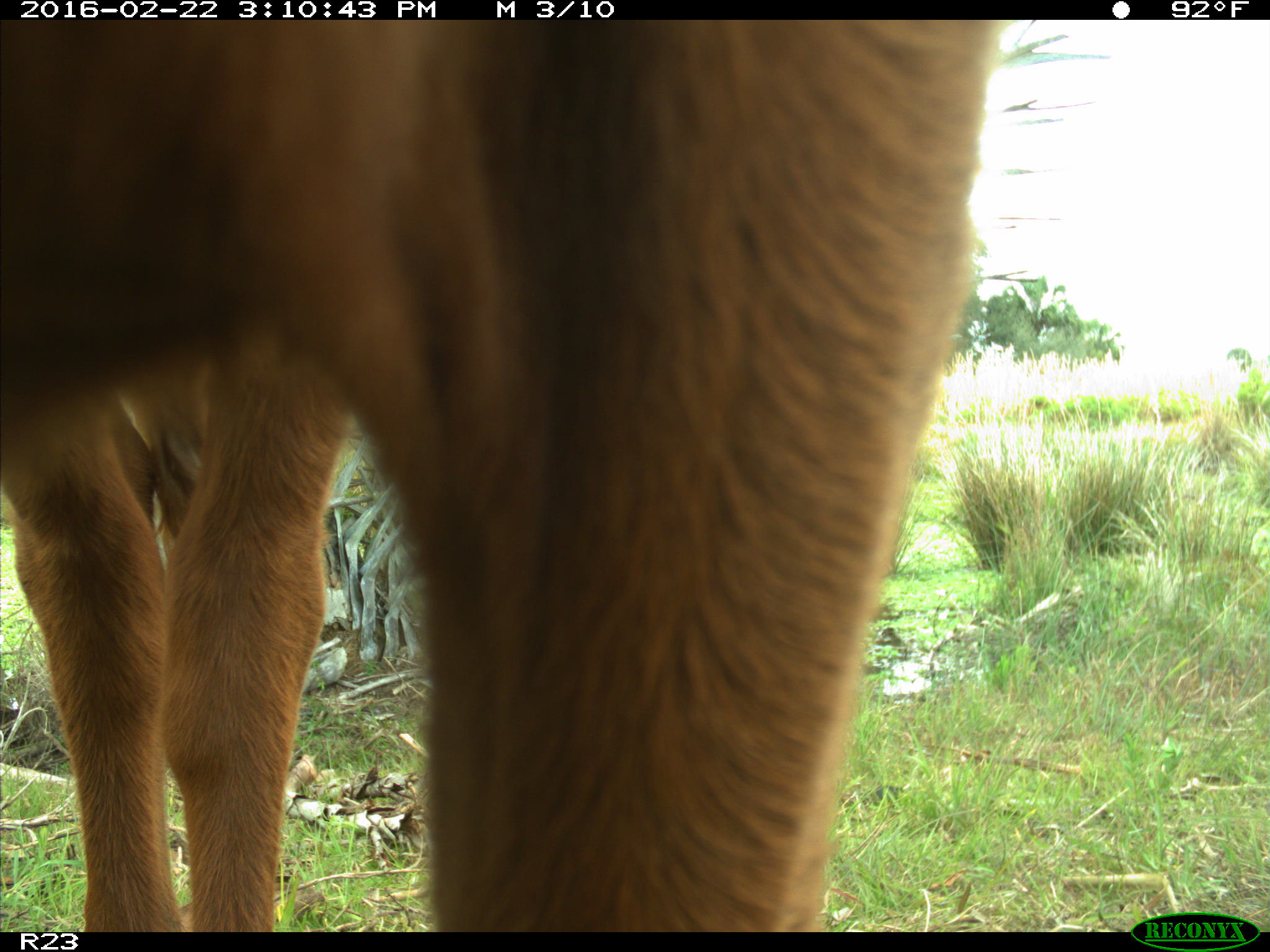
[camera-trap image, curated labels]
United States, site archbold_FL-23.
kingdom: Animalia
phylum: Chordata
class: Mammalia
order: Artiodactyla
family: Bovidae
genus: Bos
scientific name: Bos taurus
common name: domestic cow